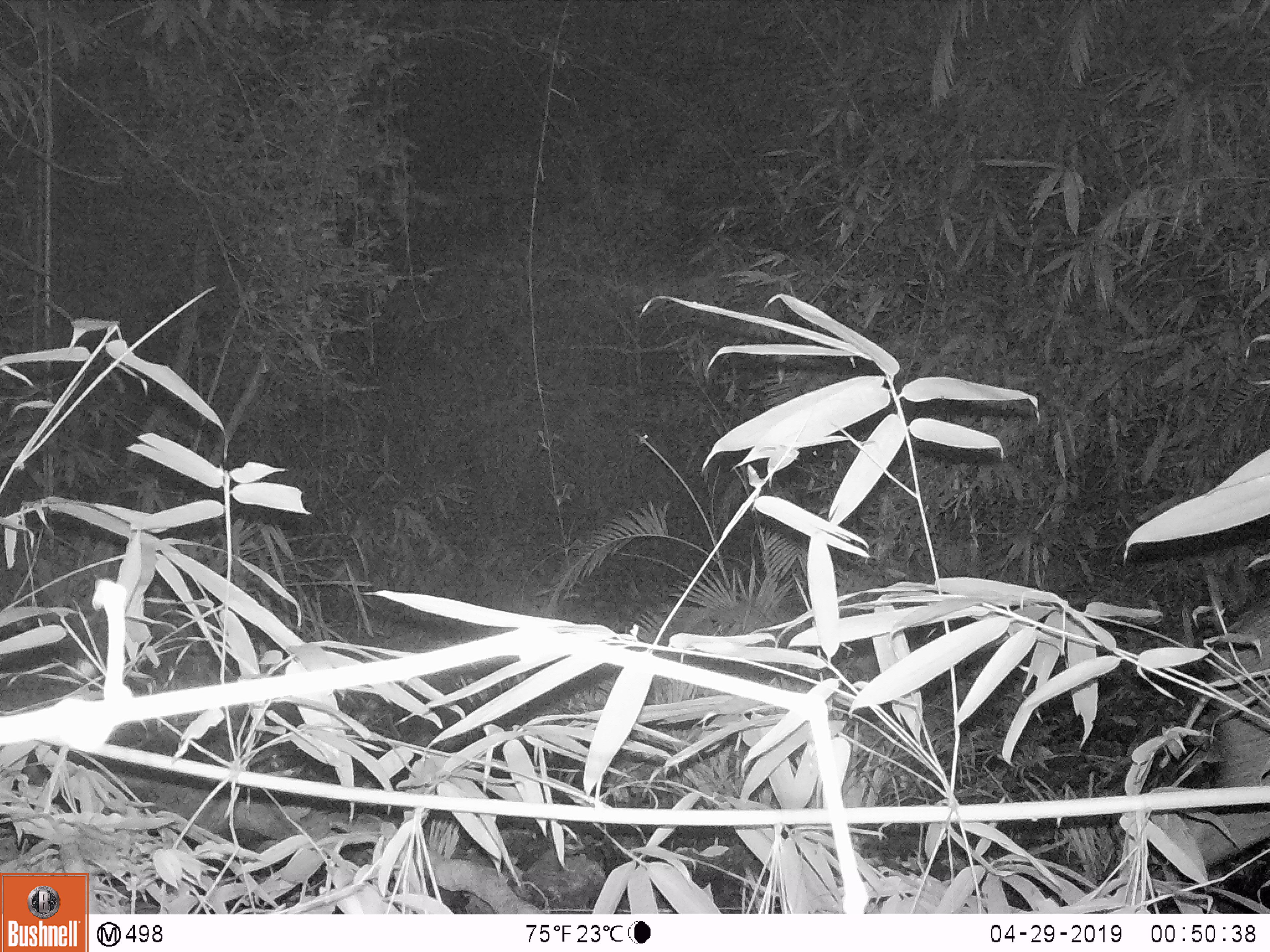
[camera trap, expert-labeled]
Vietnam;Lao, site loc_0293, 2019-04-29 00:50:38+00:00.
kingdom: Animalia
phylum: Chordata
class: Mammalia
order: Artiodactyla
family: Suidae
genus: Sus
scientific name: Sus scrofa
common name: eurasian wild pig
Eurasian wild pig (Sus scrofa). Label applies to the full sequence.